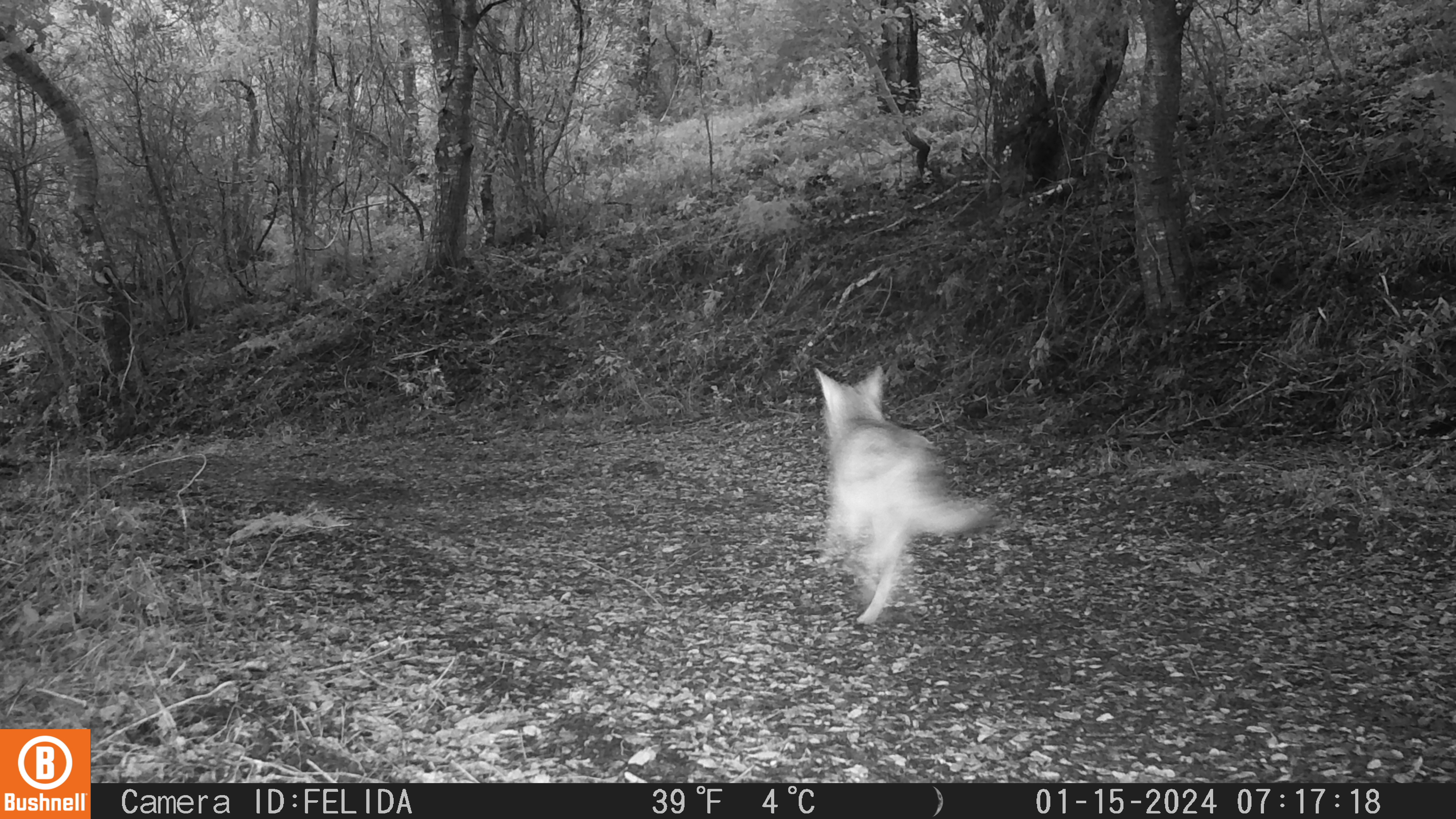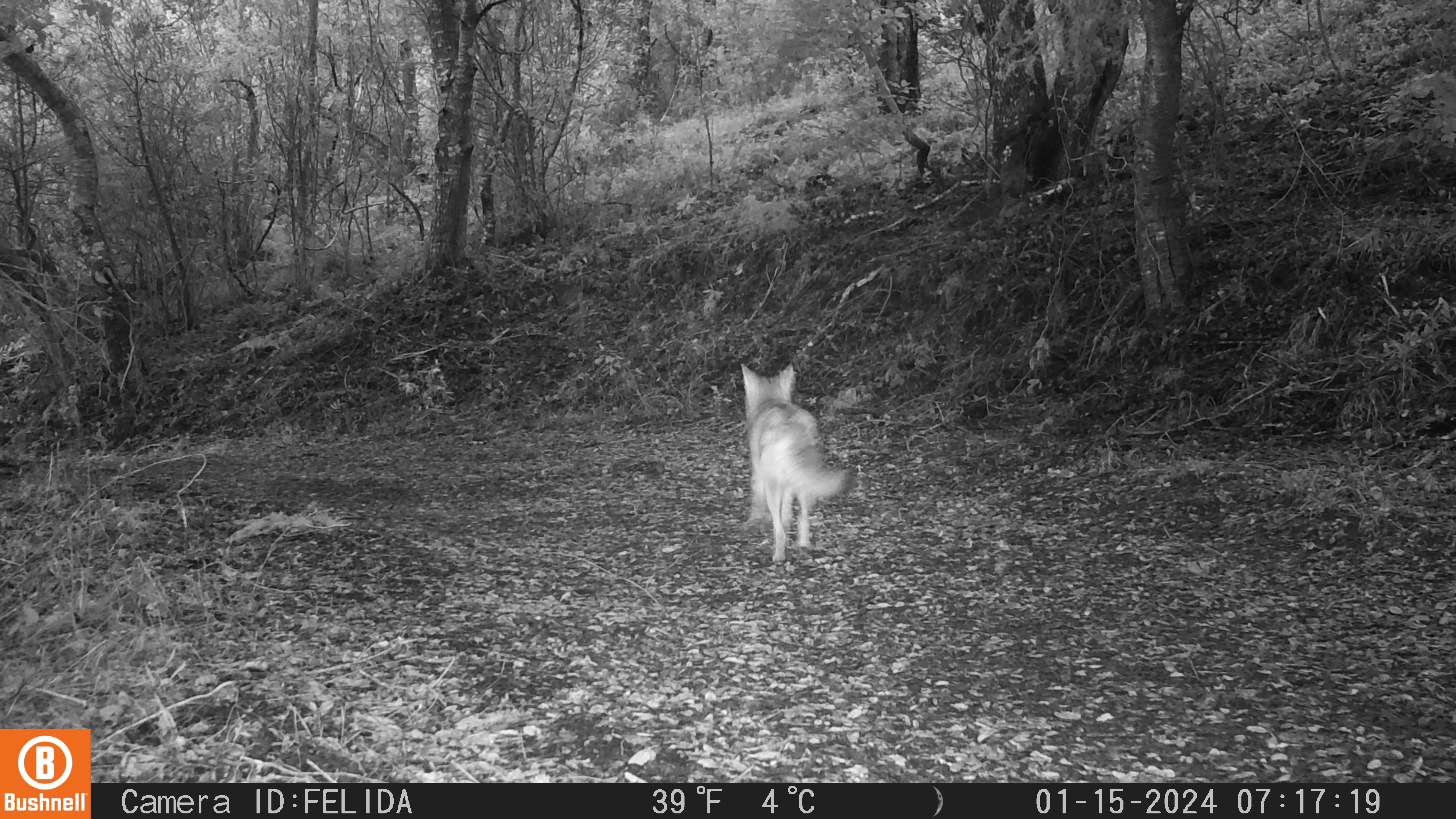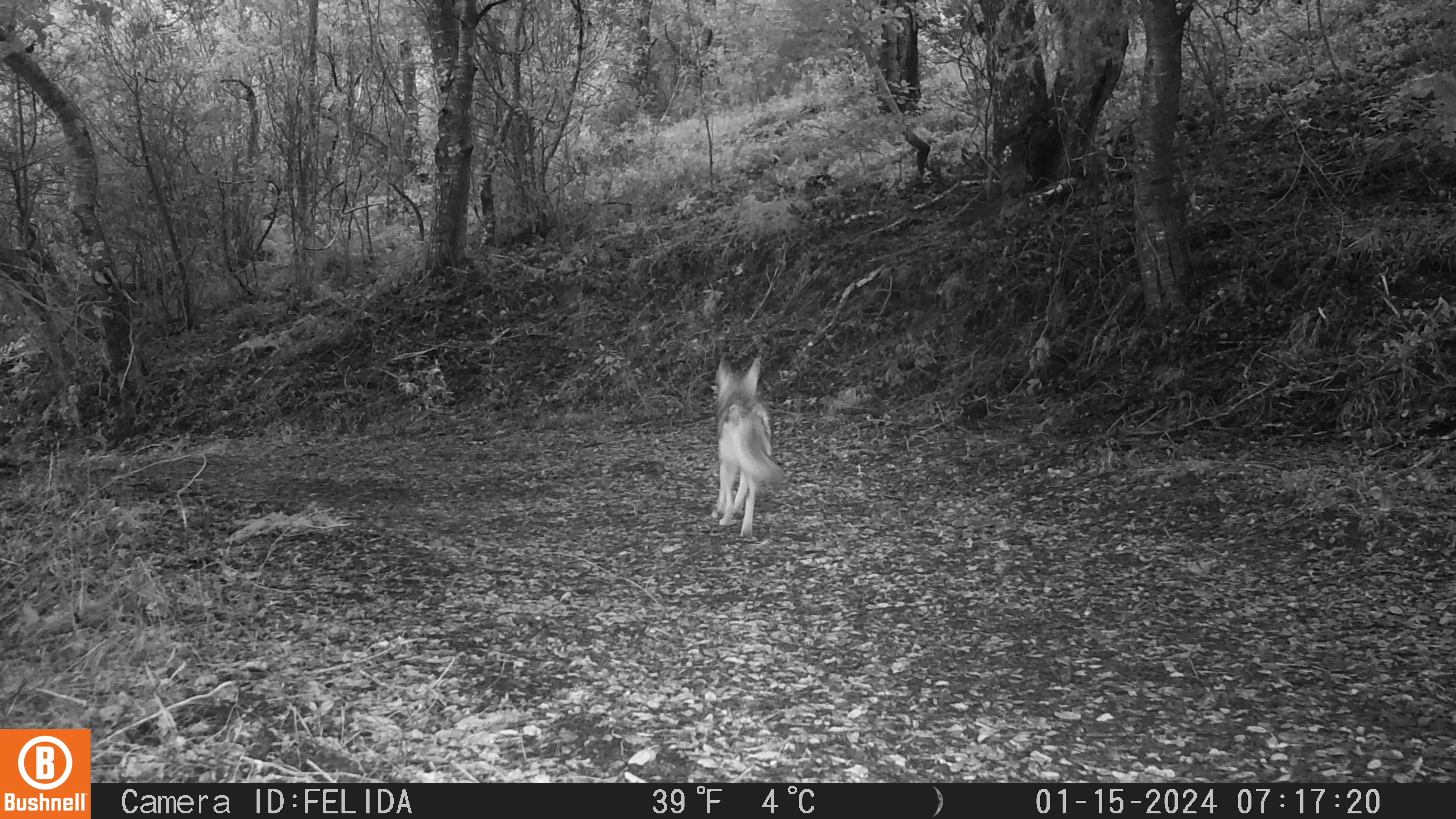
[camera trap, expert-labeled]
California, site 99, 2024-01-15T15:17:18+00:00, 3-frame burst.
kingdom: Animalia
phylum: Chordata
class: Mammalia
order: Carnivora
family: Canidae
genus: Canis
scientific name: Canis latrans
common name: coyote